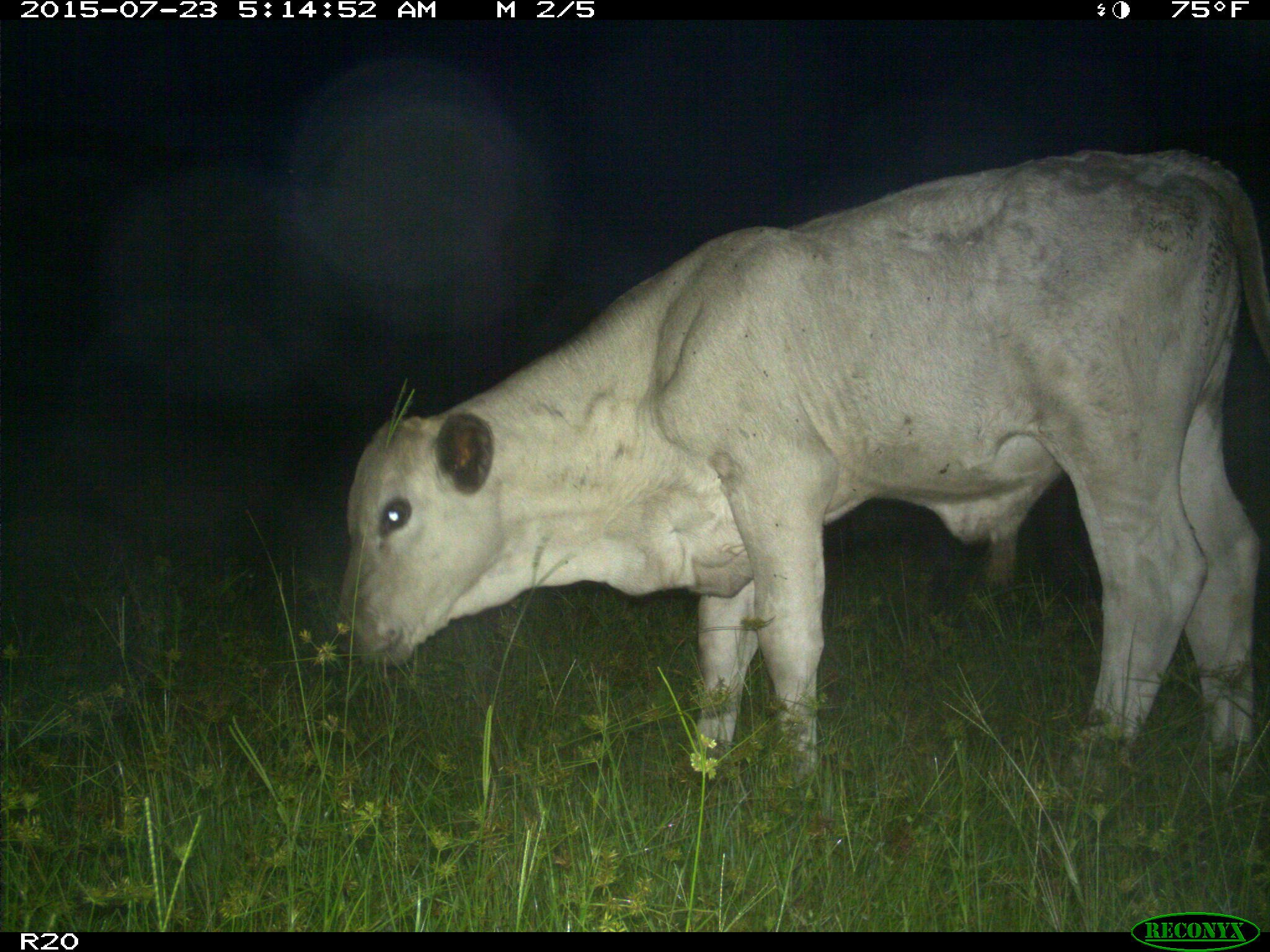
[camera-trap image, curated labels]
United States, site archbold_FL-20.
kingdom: Animalia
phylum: Chordata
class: Mammalia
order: Artiodactyla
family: Bovidae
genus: Bos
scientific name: Bos taurus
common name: domestic cow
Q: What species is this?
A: Bos taurus (domestic cow).